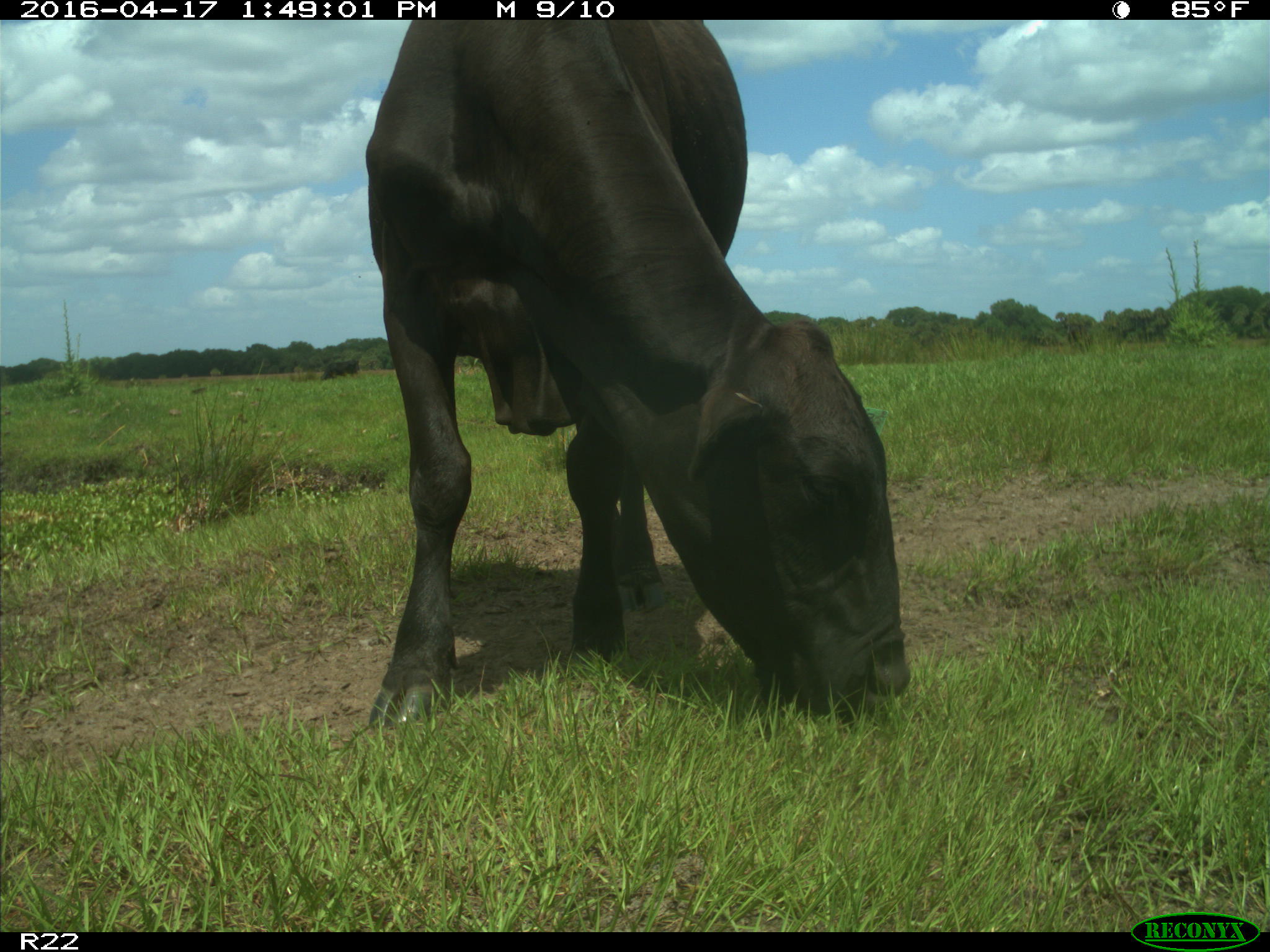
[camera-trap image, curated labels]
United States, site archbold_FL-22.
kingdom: Animalia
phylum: Chordata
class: Mammalia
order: Artiodactyla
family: Bovidae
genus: Bos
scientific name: Bos taurus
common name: domestic cow